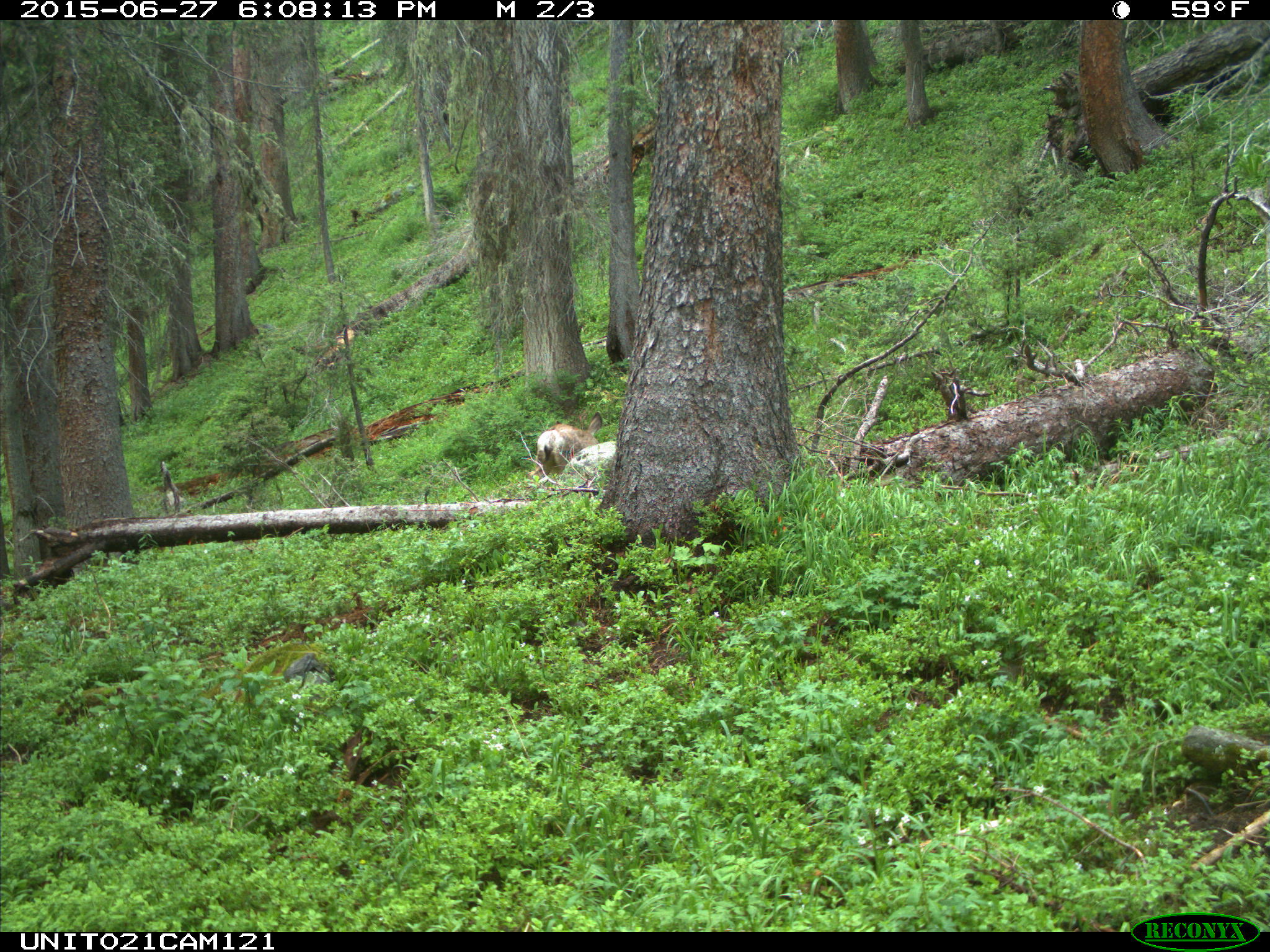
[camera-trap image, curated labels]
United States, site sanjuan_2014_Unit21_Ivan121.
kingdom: Animalia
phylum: Chordata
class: Mammalia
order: Artiodactyla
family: Cervidae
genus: Odocoileus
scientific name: Odocoileus hemionus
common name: mule deer